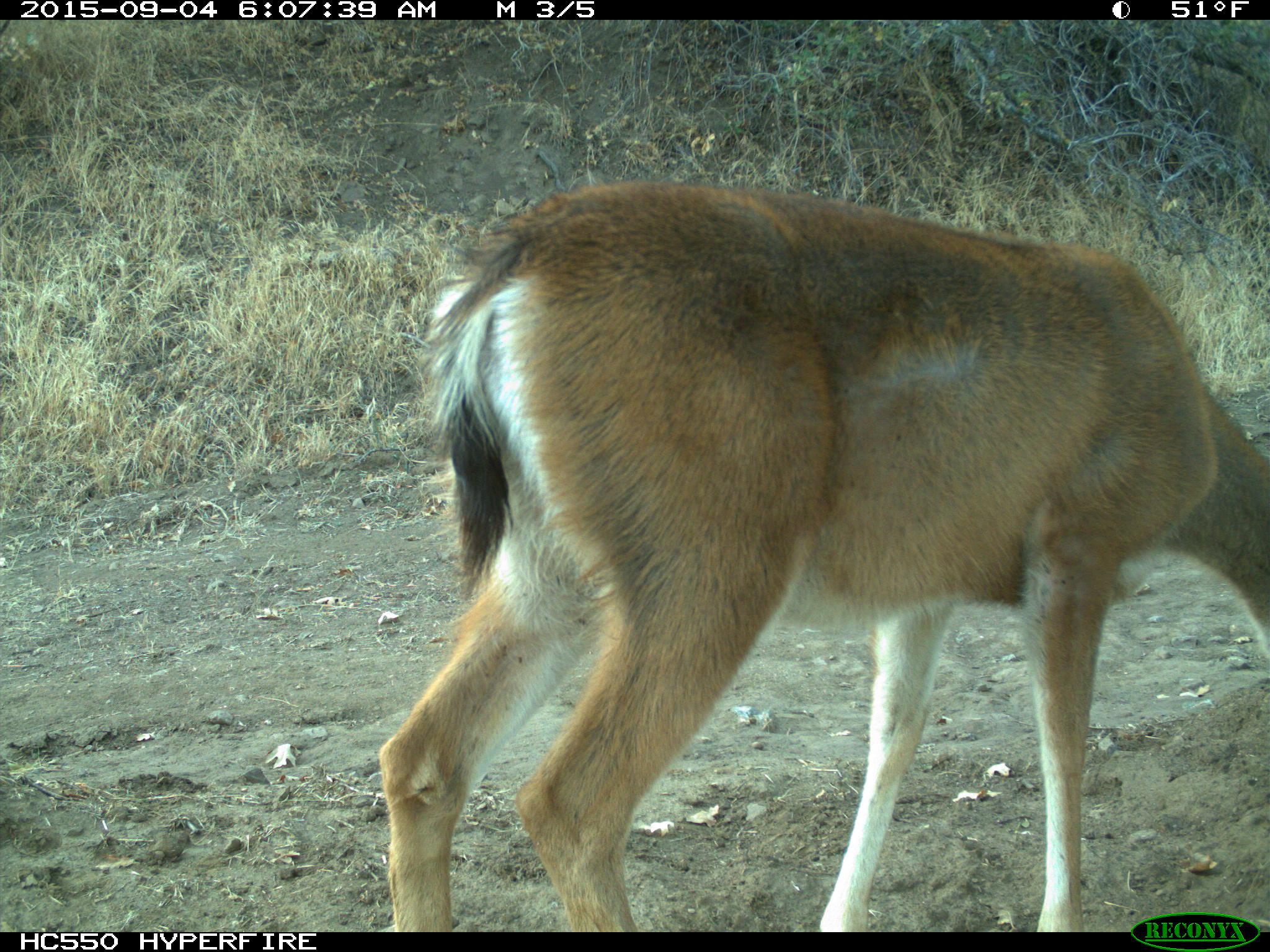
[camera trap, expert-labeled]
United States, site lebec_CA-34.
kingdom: Animalia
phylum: Chordata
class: Mammalia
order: Artiodactyla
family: Cervidae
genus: Odocoileus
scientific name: Odocoileus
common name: deer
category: unidentified deer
Unidentified deer (deer) (Odocoileus).